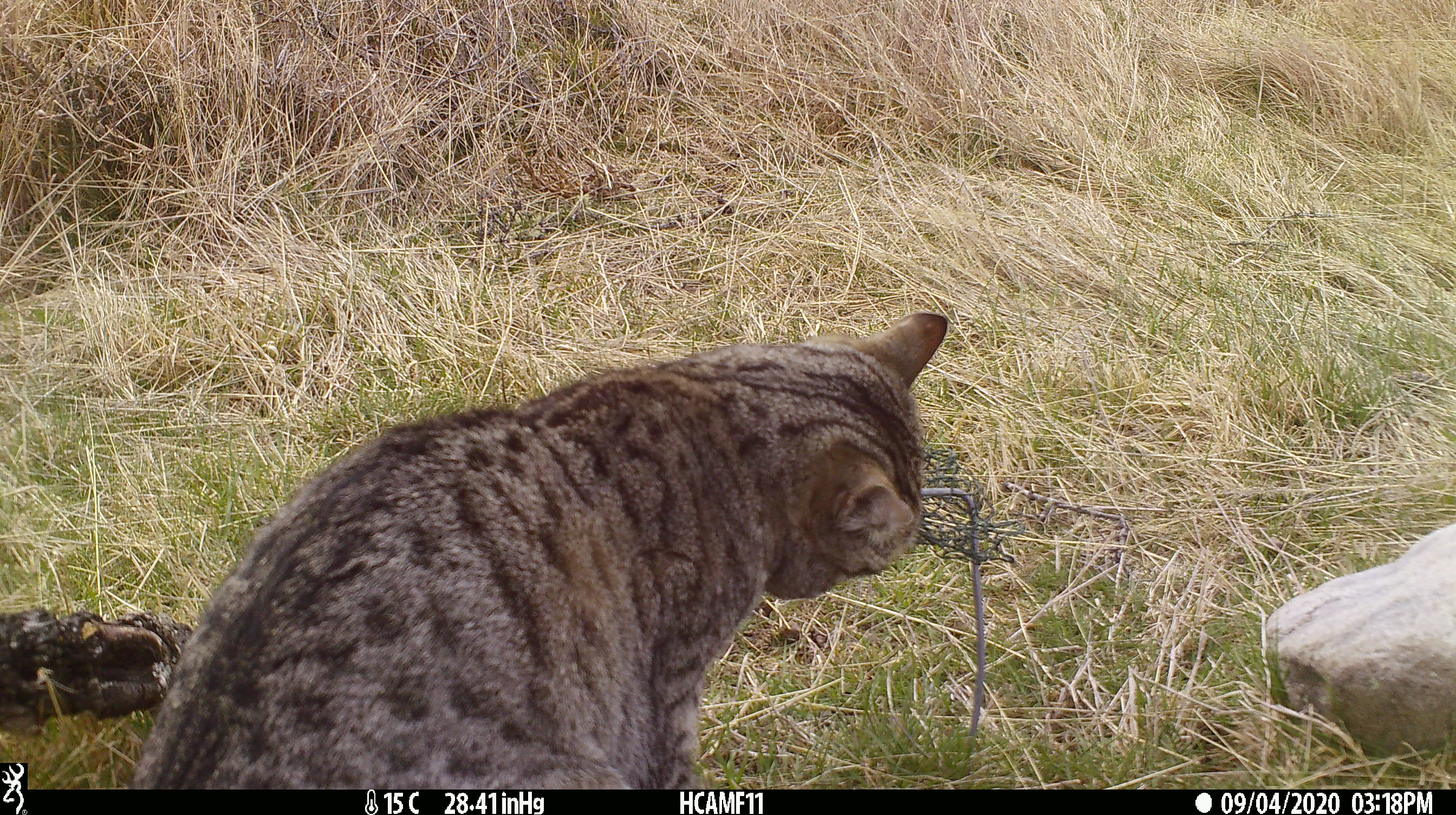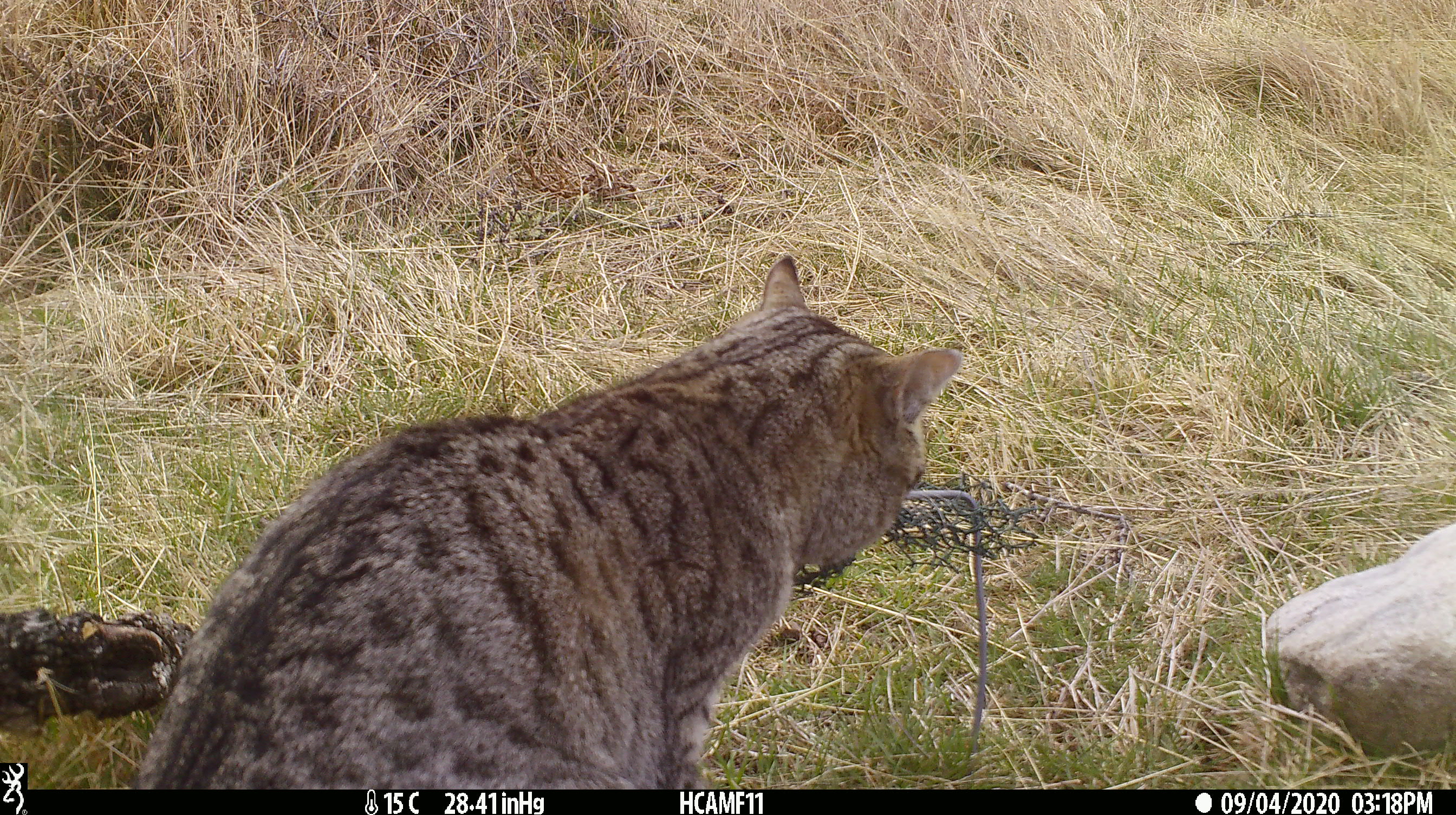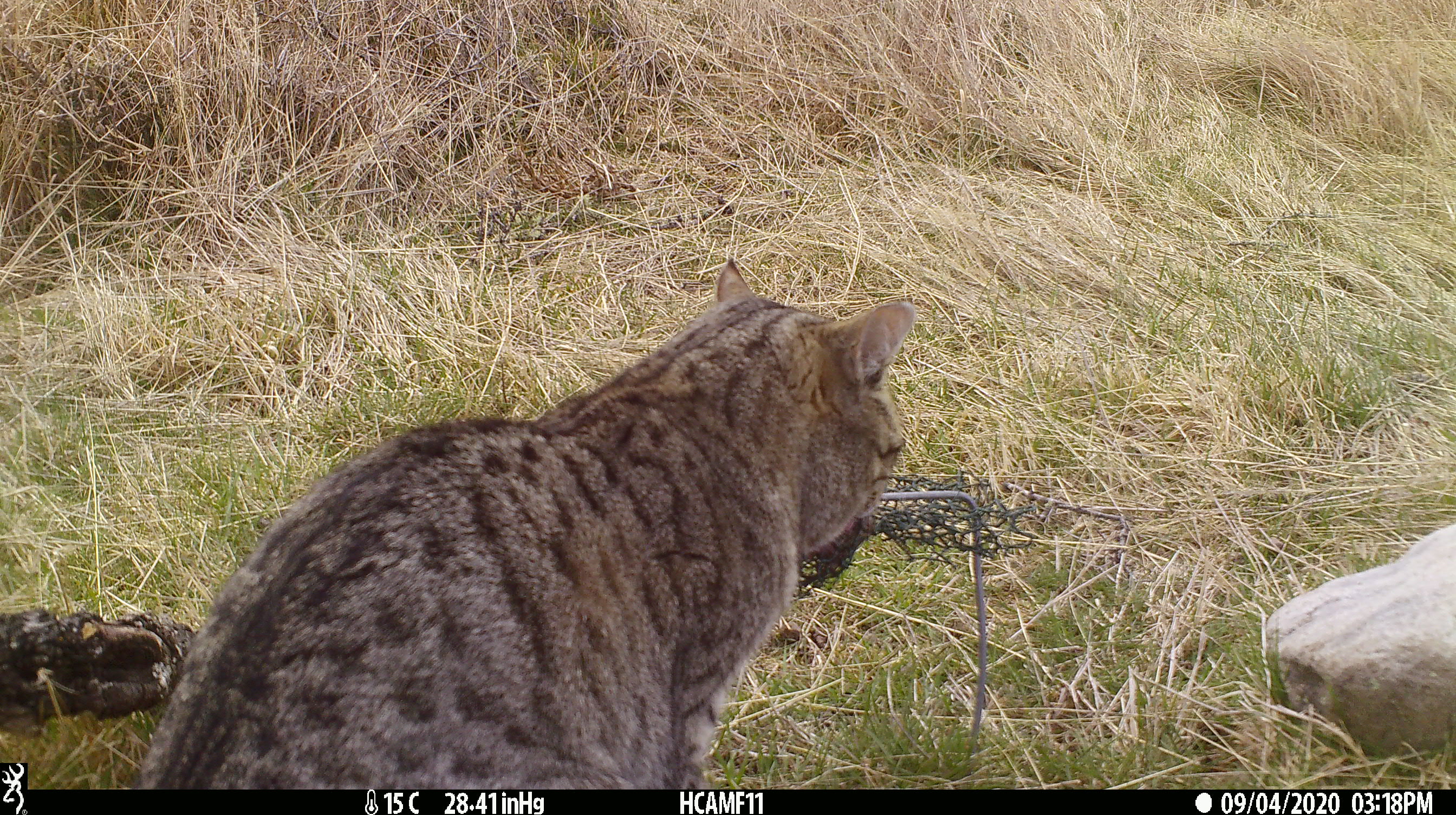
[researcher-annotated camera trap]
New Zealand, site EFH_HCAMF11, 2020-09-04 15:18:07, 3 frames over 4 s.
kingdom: Animalia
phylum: Chordata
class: Mammalia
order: Carnivora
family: Felidae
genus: Felis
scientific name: Felis catus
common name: domestic cat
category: cat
Cat (domestic cat) (Felis catus).